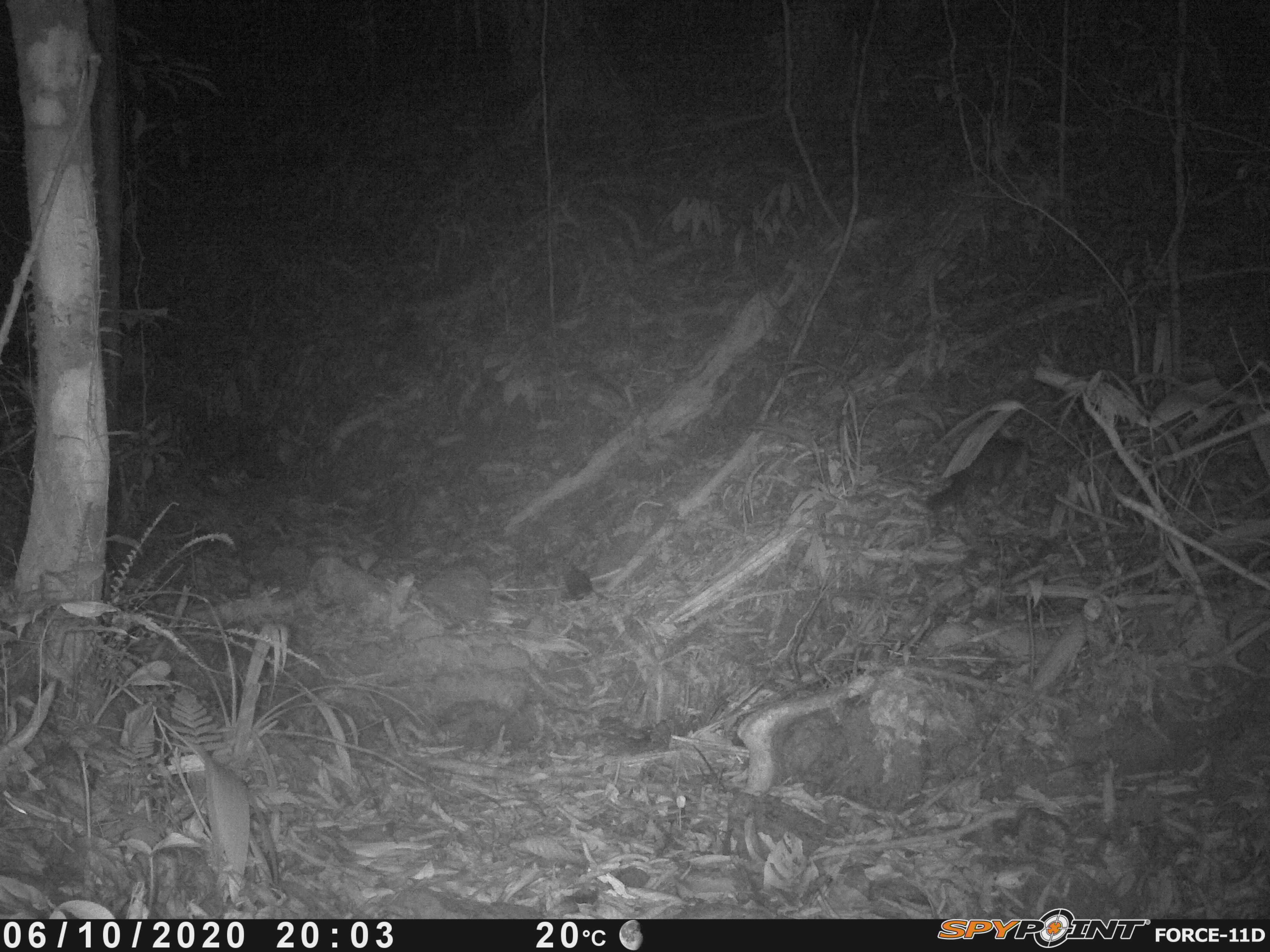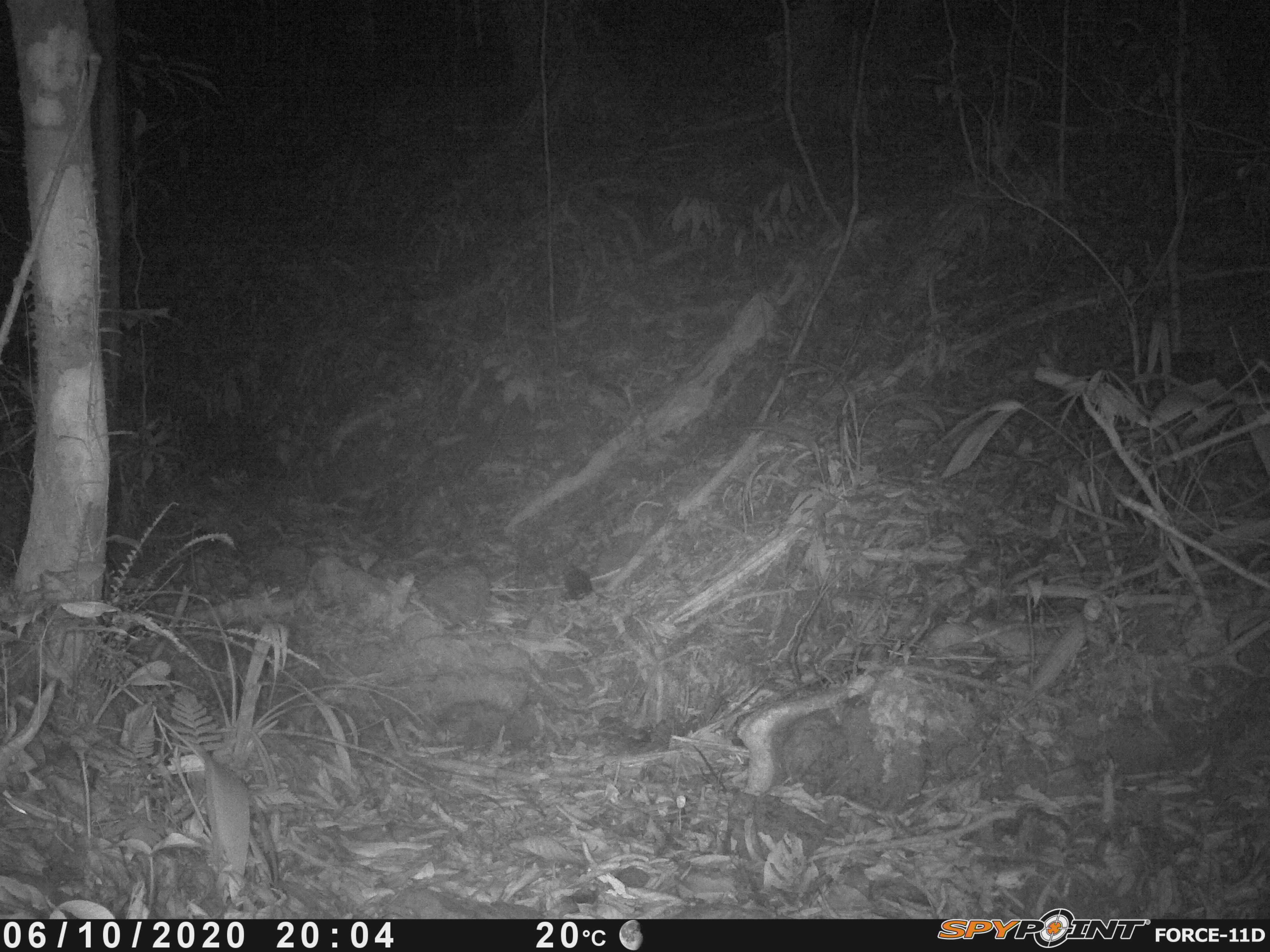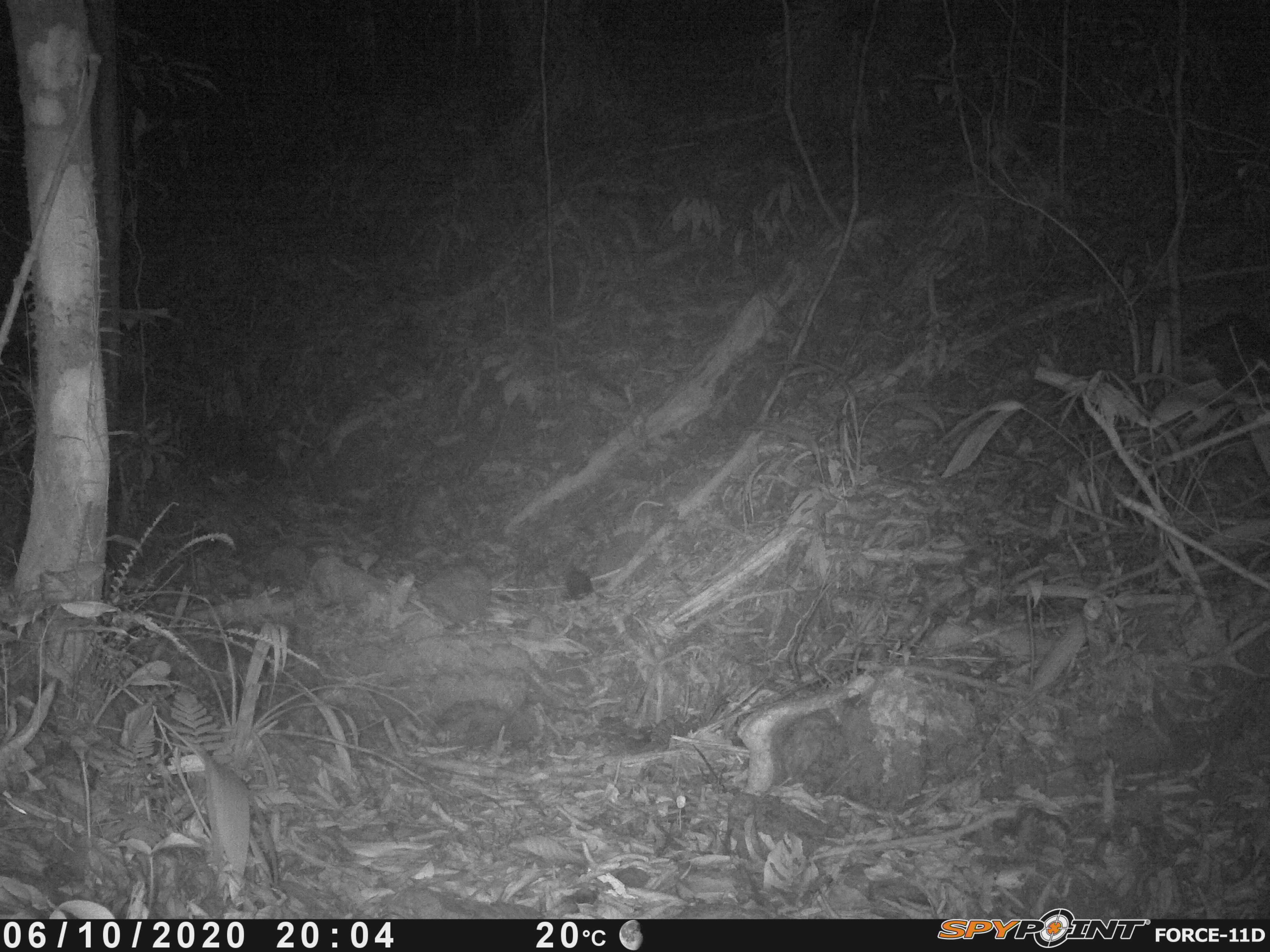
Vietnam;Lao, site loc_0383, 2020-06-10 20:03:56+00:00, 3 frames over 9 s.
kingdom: Animalia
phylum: Chordata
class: Mammalia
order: Carnivora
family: Mustelidae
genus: Melogale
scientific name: Melogale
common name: ferret badger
Ferret badger (Melogale). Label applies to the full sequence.